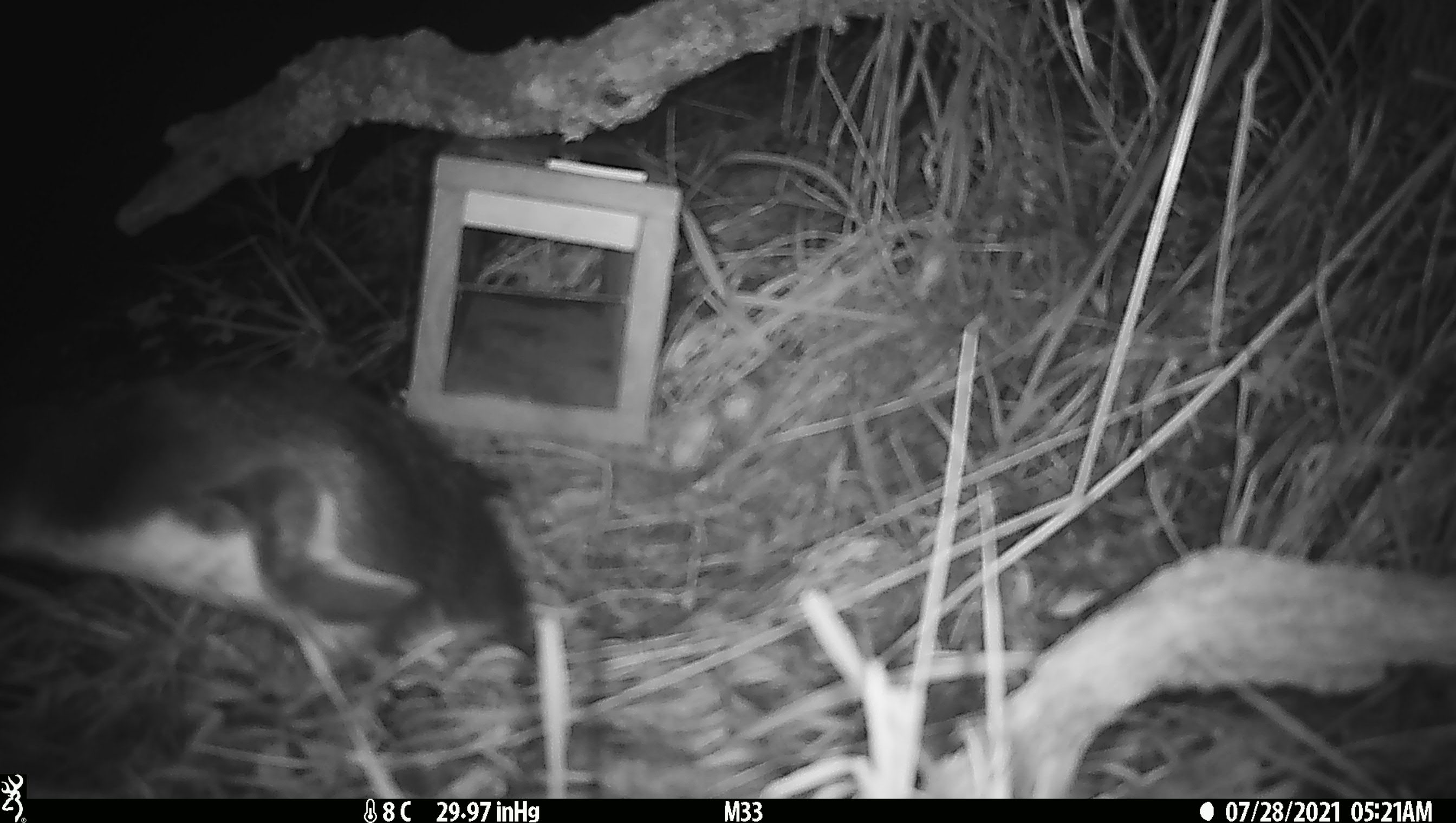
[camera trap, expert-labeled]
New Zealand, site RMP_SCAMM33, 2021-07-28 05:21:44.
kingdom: Animalia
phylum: Chordata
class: Aves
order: Sphenisciformes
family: Spheniscidae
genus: Eudyptula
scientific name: Eudyptula minor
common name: little blue penguin